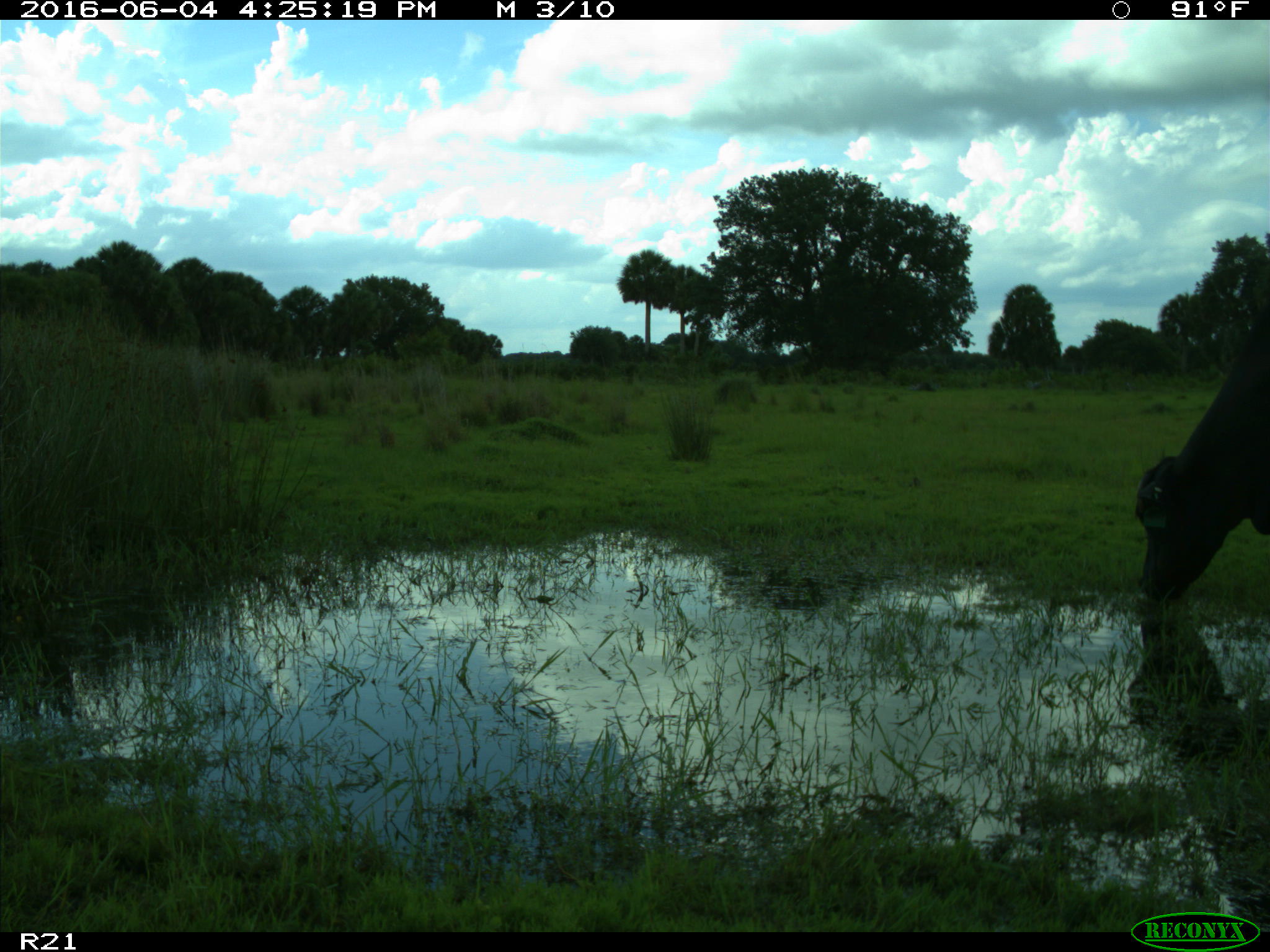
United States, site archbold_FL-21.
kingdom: Animalia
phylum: Chordata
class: Mammalia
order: Artiodactyla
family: Bovidae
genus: Bos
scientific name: Bos taurus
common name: domestic cow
Bos taurus (domestic cow).